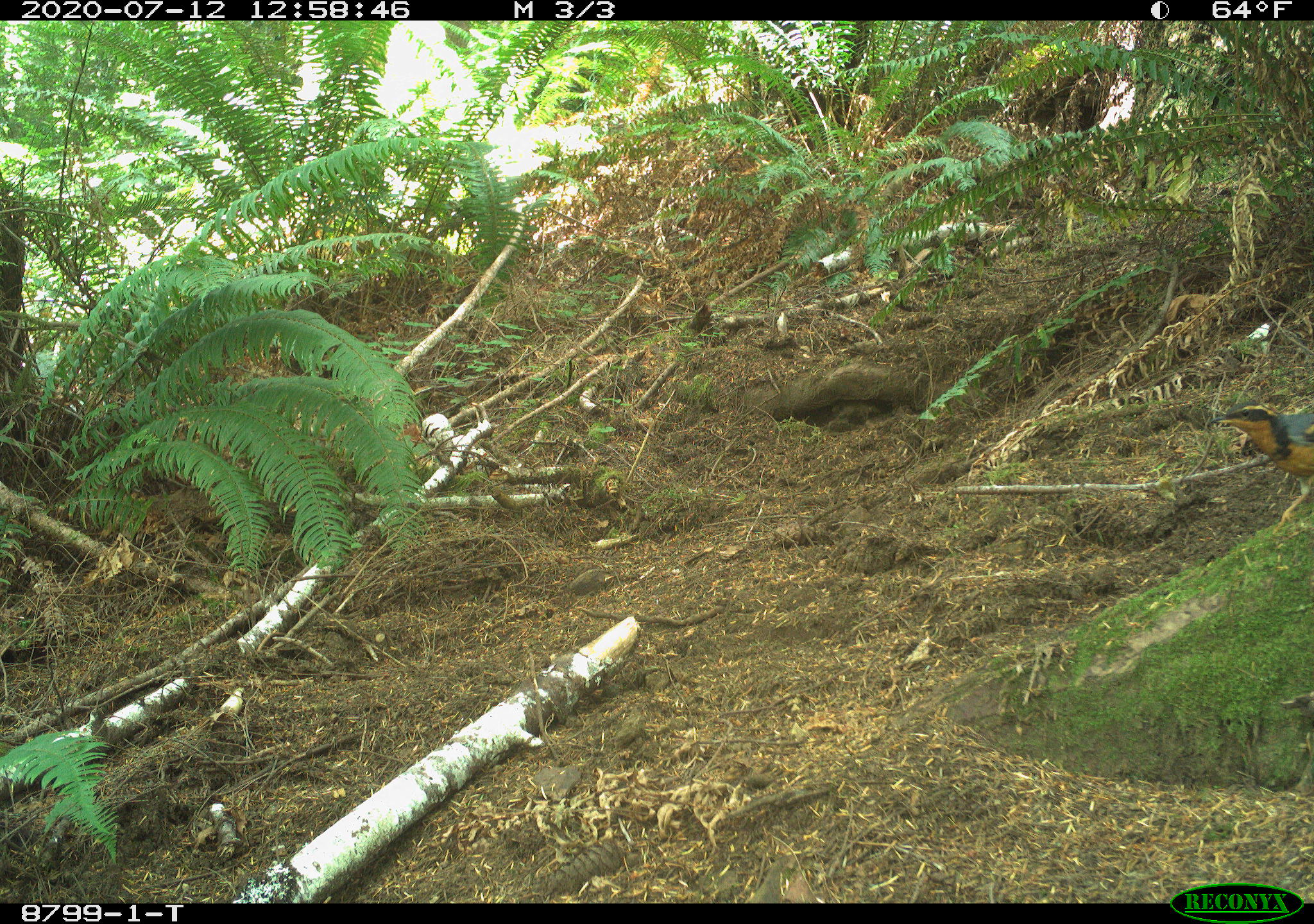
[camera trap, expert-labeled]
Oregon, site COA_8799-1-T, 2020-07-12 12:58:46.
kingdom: Animalia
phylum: Chordata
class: Aves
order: Passeriformes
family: Turdidae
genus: Ixoreus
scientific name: Ixoreus naevius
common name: varied thrush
Varied thrush (Ixoreus naevius).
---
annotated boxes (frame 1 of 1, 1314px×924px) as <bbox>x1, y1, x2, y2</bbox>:
varied thrush: <bbox>1214, 395, 1309, 518</bbox>